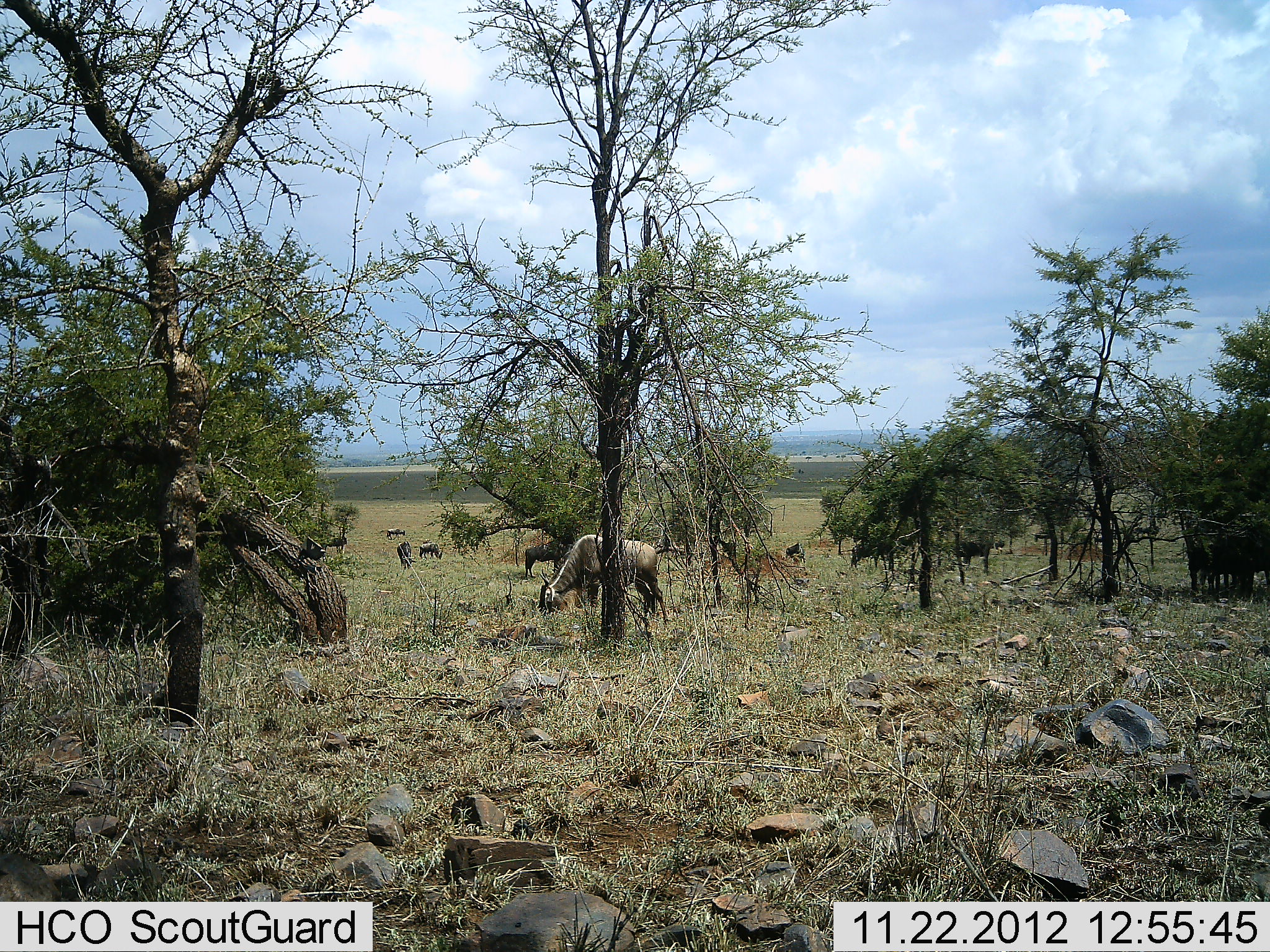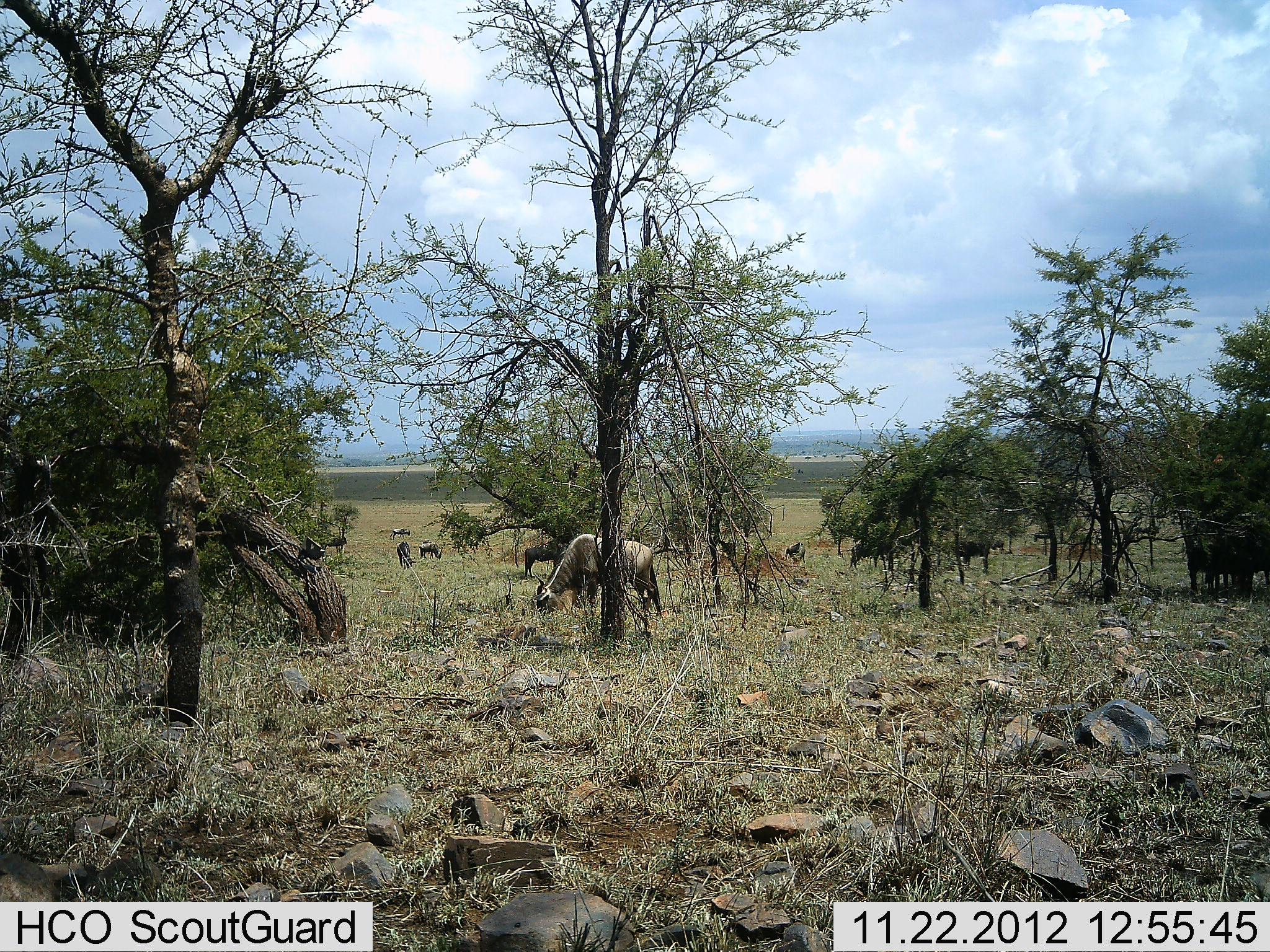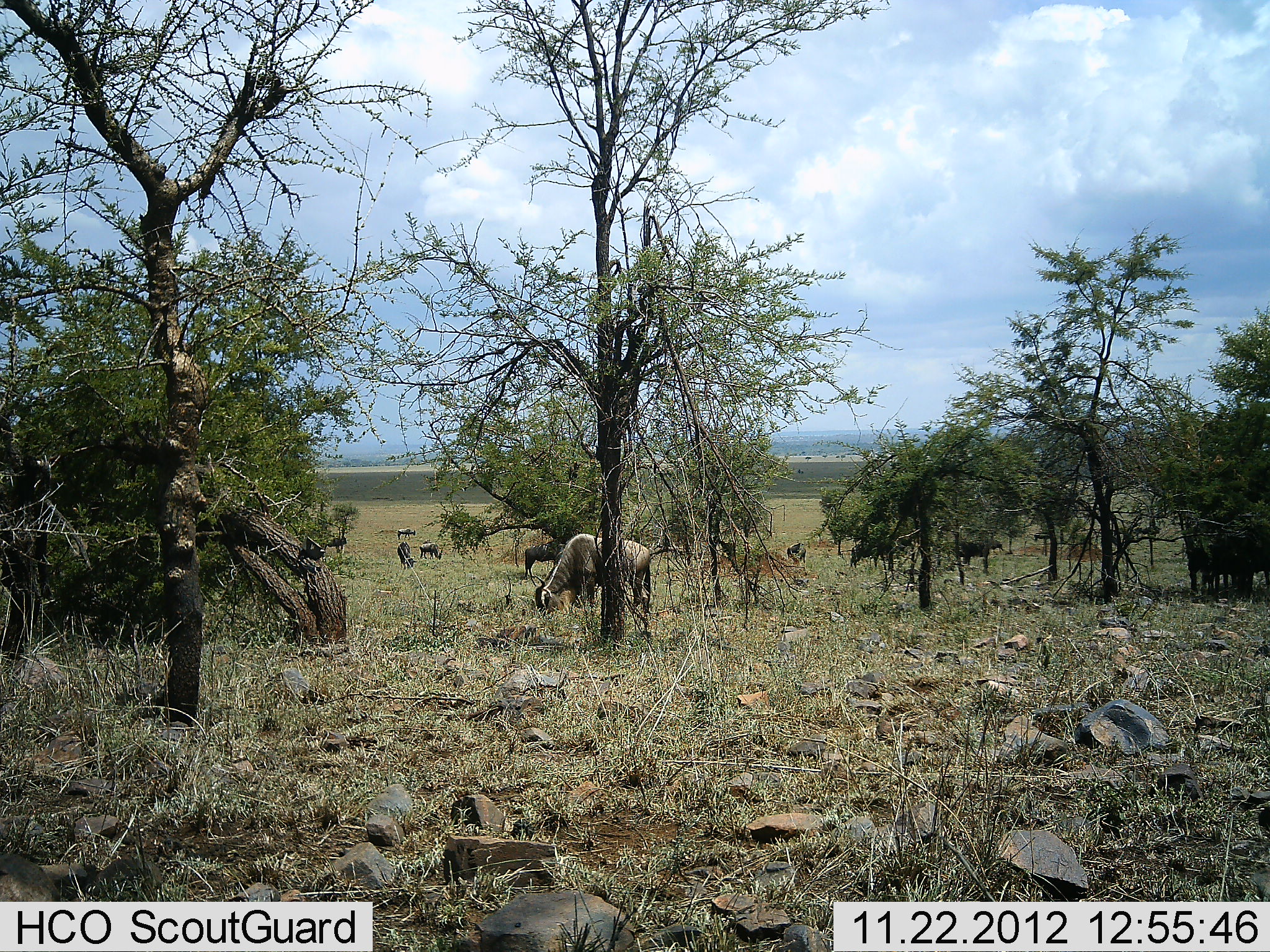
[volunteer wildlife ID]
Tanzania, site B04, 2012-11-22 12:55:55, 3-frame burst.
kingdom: Animalia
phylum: Chordata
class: Mammalia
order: Artiodactyla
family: Bovidae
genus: Connochaetes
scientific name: Connochaetes taurinus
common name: blue wildebeest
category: wildebeest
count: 6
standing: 55%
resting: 0%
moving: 27%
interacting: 0%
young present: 0%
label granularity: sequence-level